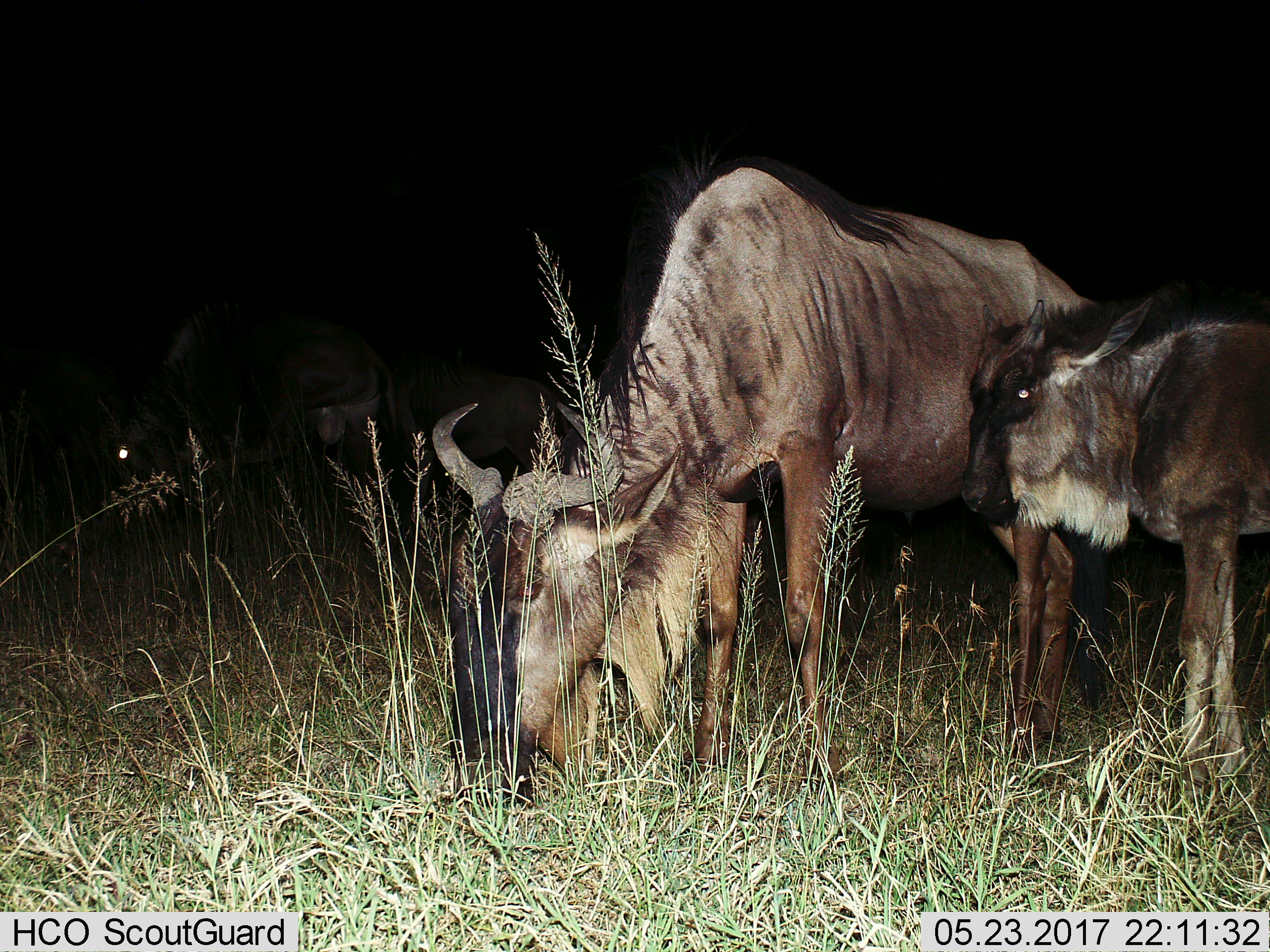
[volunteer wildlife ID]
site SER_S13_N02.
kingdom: Animalia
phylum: Chordata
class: Mammalia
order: Artiodactyla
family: Bovidae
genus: Connochaetes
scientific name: Connochaetes taurinus taurinus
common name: blue wildebeest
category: wildebeestblue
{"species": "wildebeestblue (blue wildebeest) (Connochaetes taurinus taurinus)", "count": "4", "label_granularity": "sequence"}